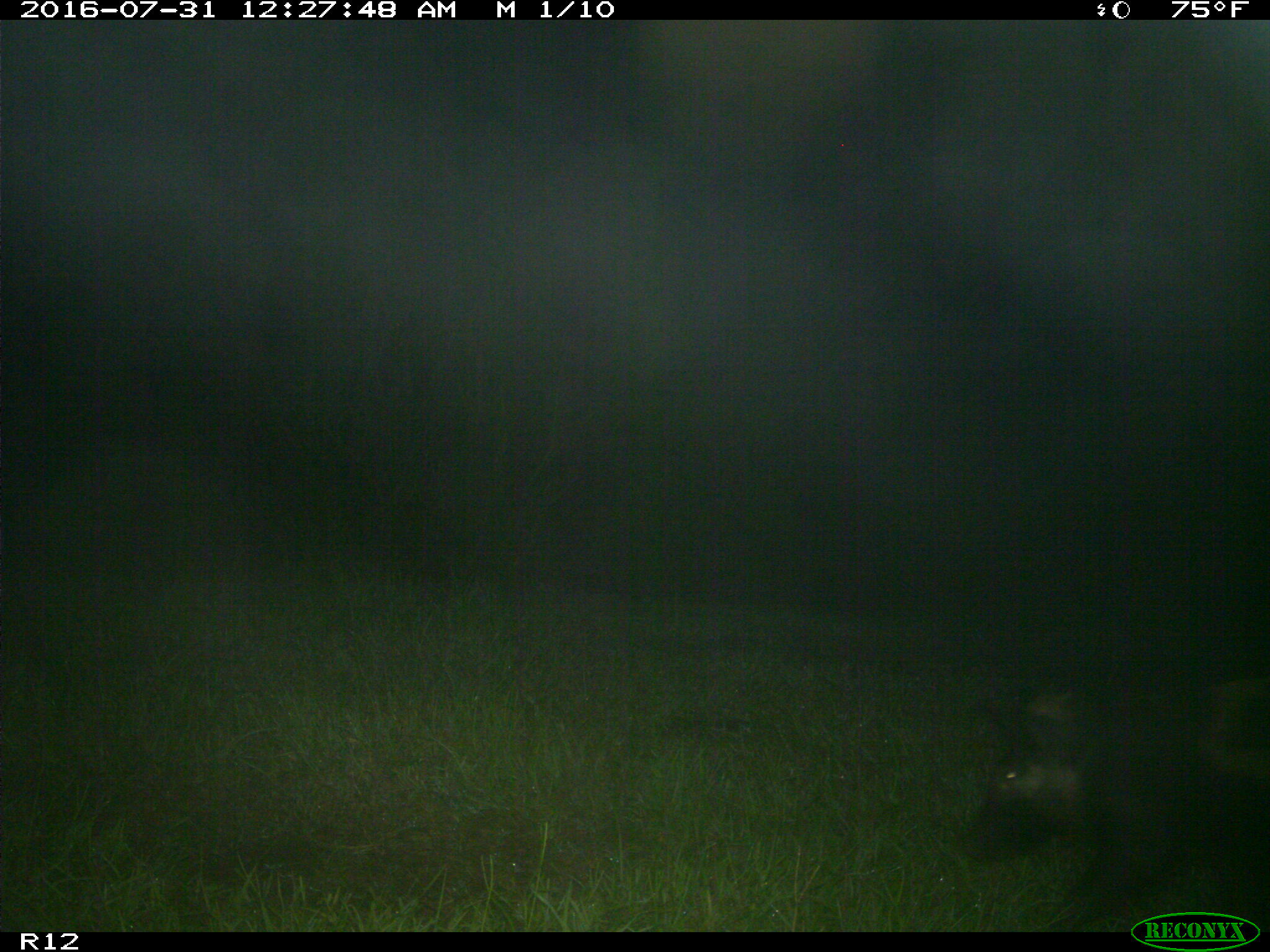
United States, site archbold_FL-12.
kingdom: Animalia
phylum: Chordata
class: Mammalia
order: Artiodactyla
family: Suidae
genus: Sus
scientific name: Sus scrofa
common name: wild boar